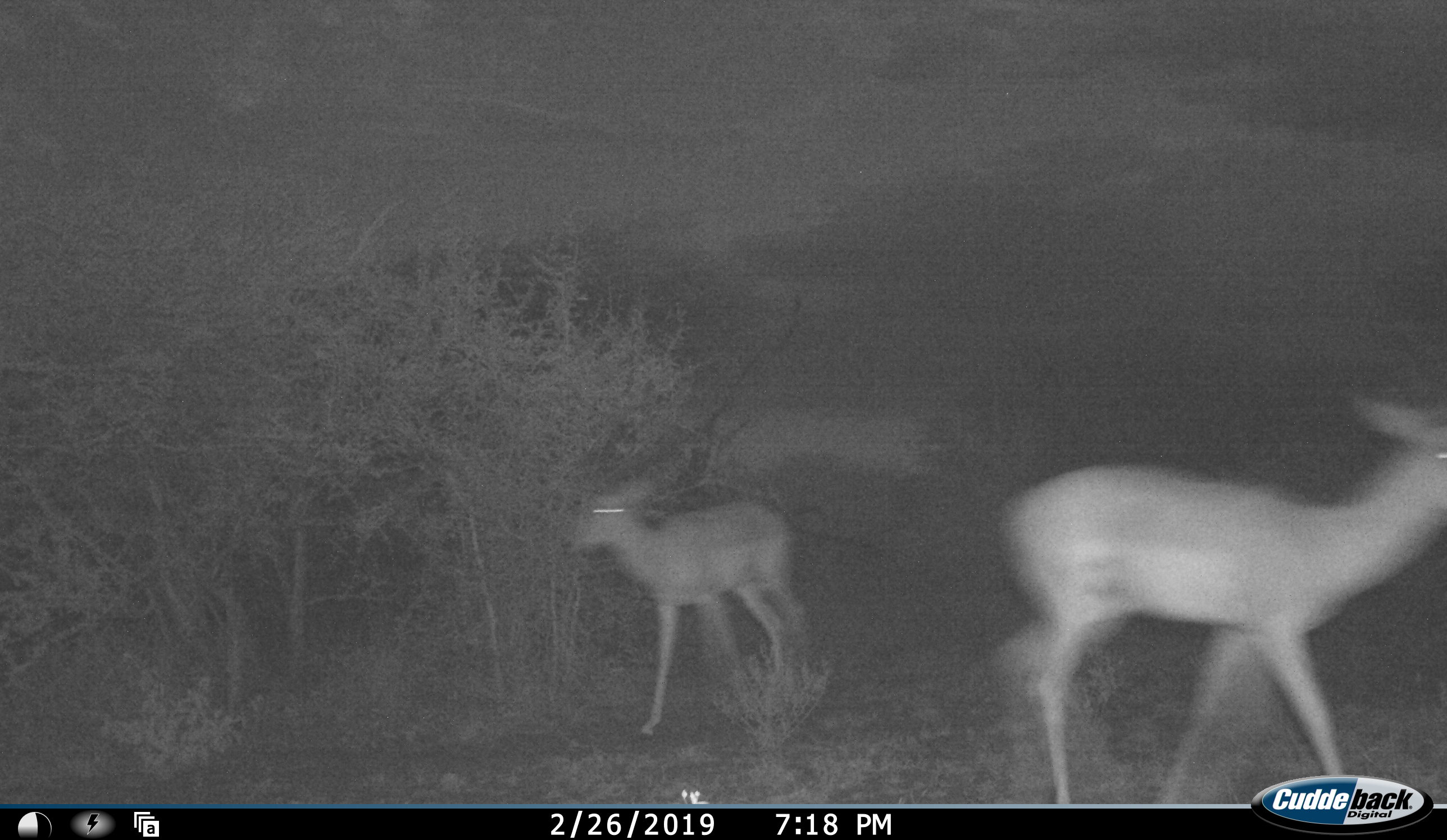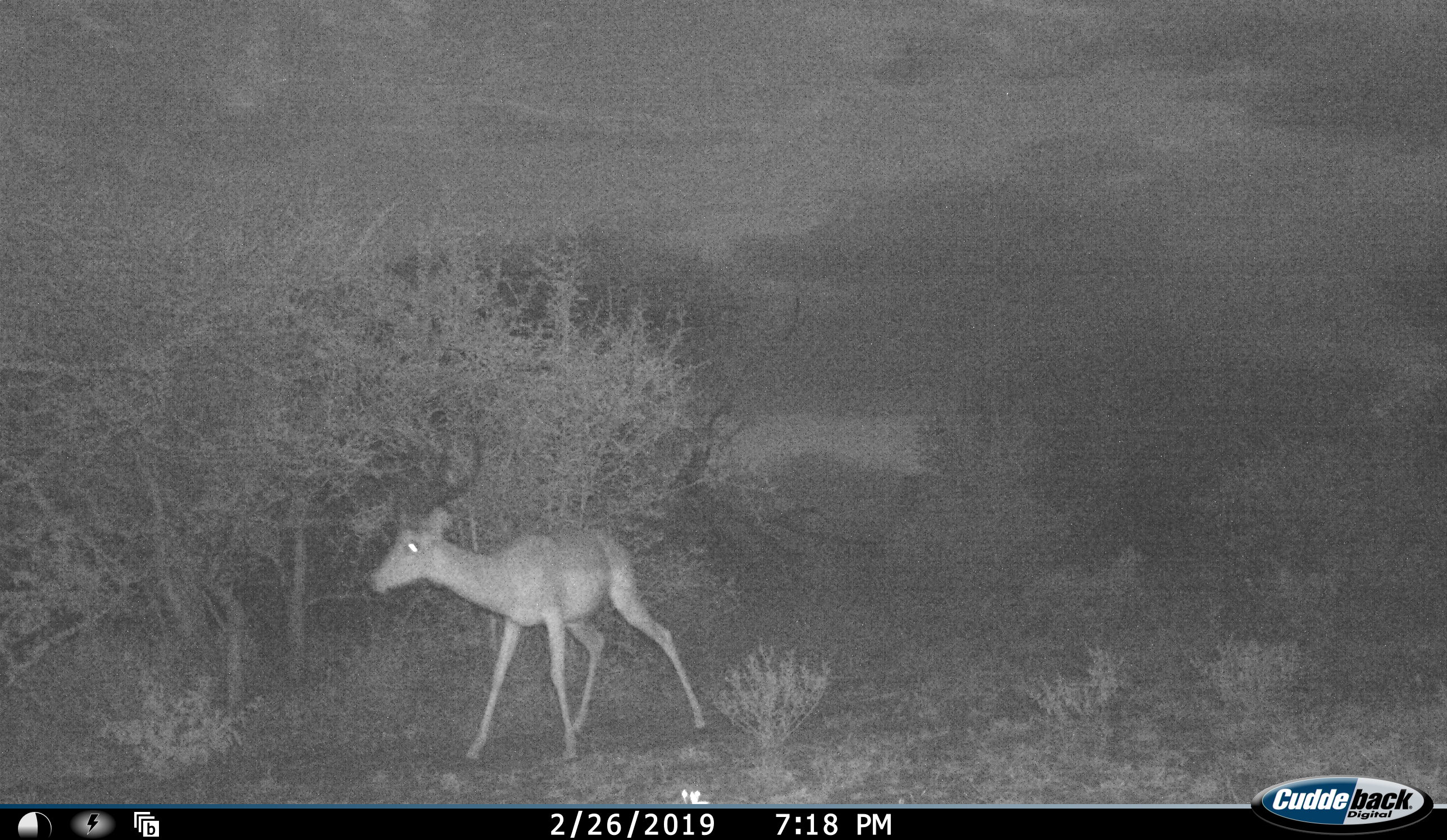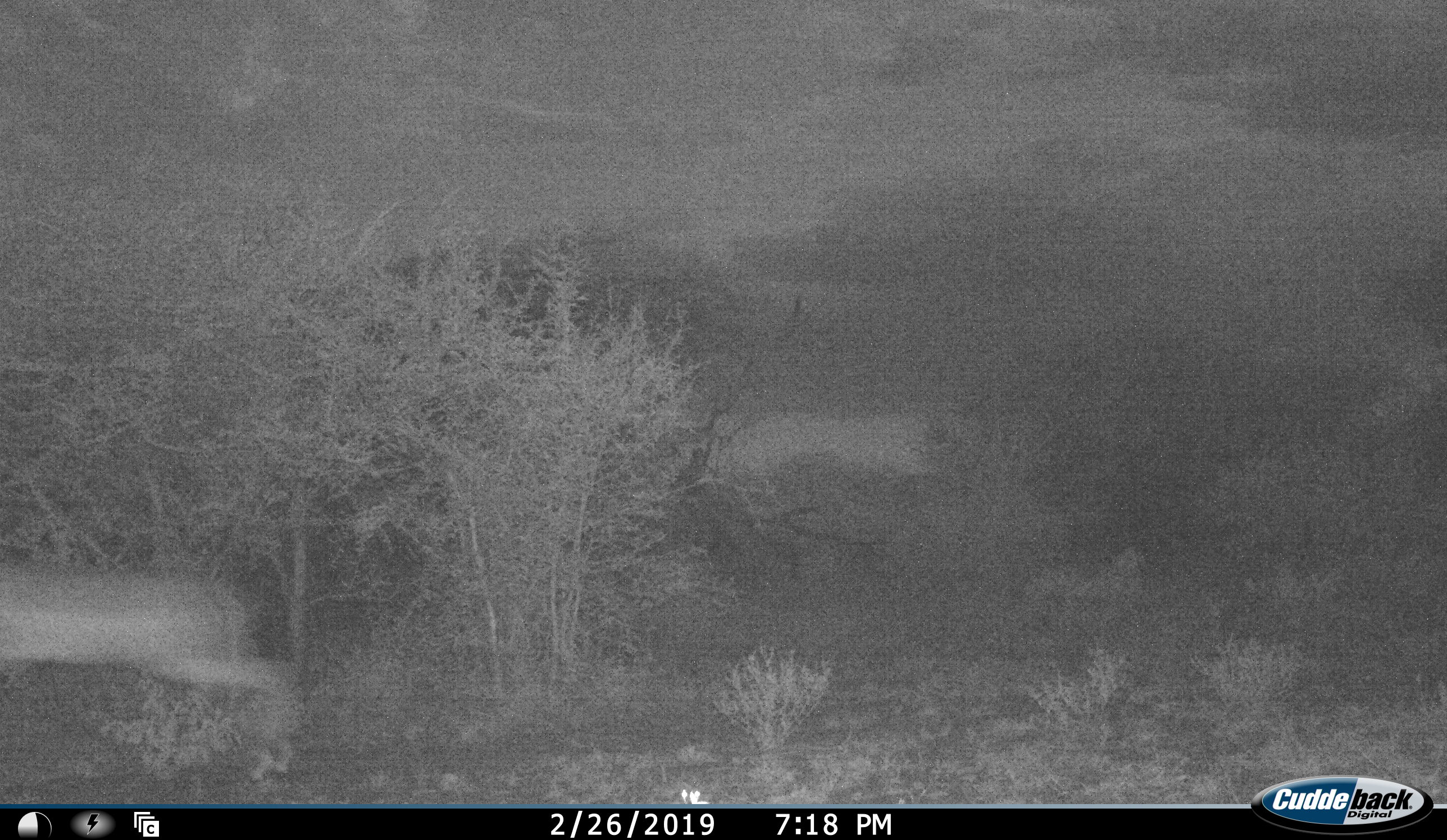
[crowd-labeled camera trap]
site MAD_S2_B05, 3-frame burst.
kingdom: Animalia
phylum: Chordata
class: Mammalia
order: Artiodactyla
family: Bovidae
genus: Aepyceros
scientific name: Aepyceros melampus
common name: impala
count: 2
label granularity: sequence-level